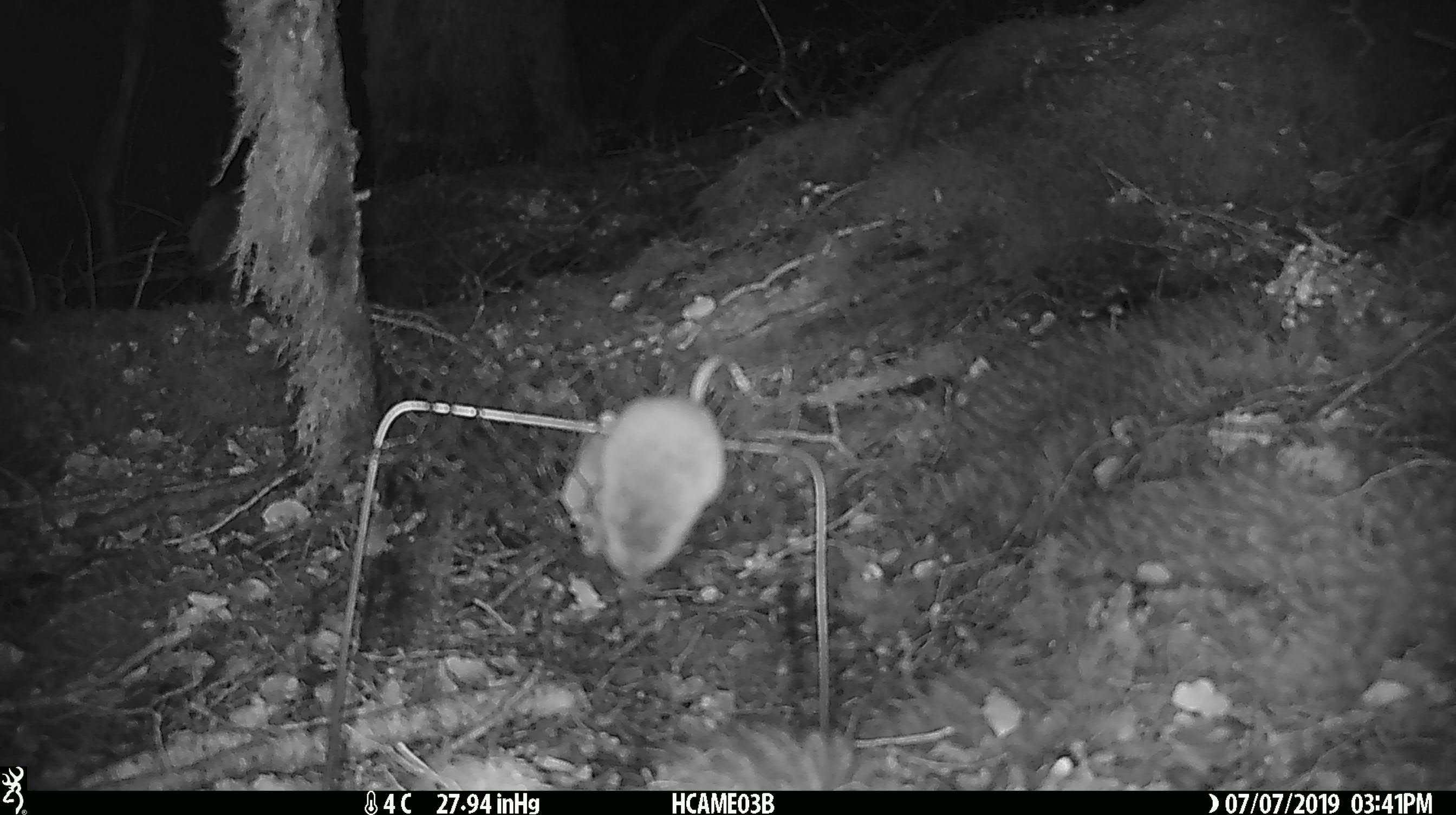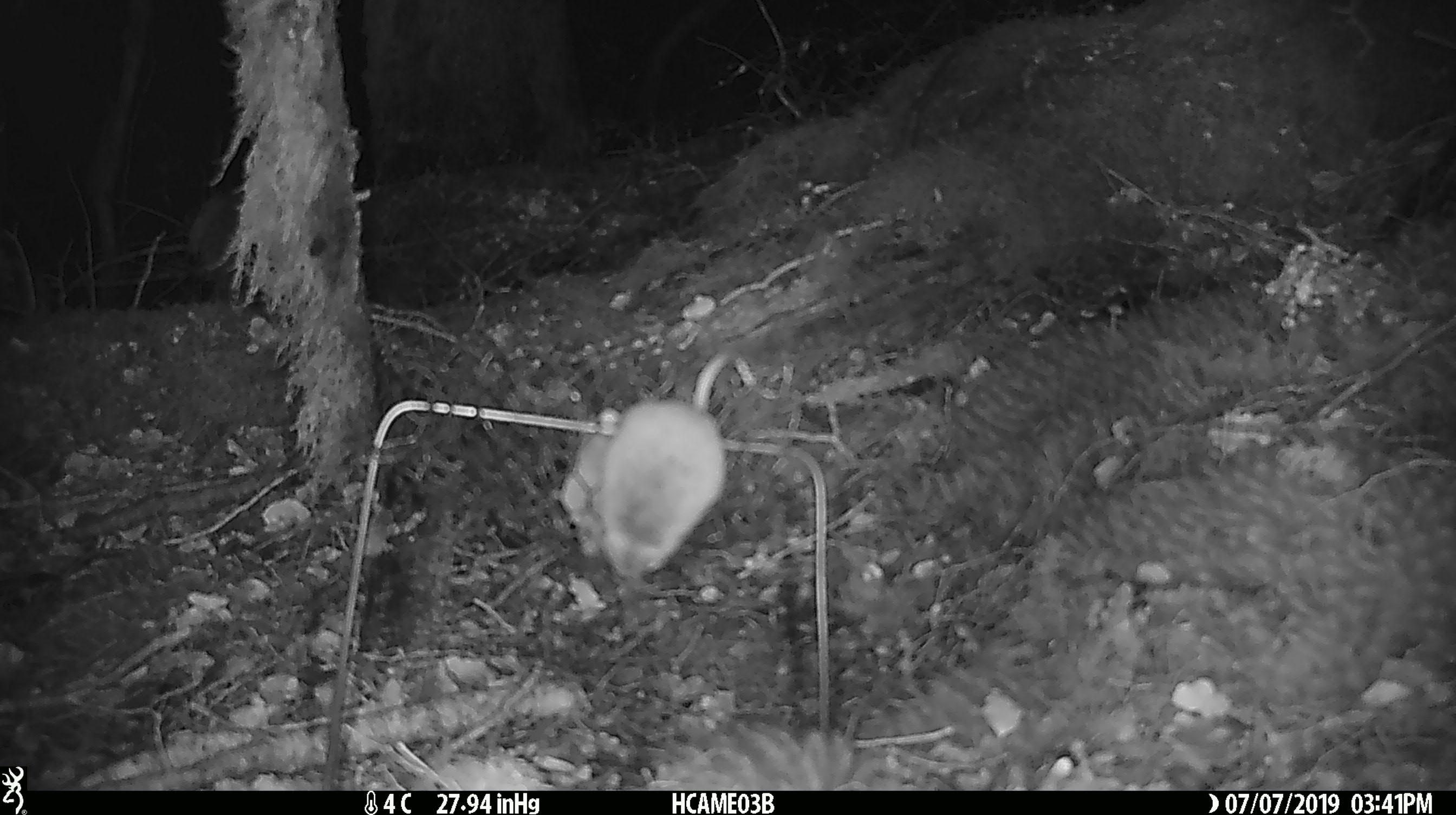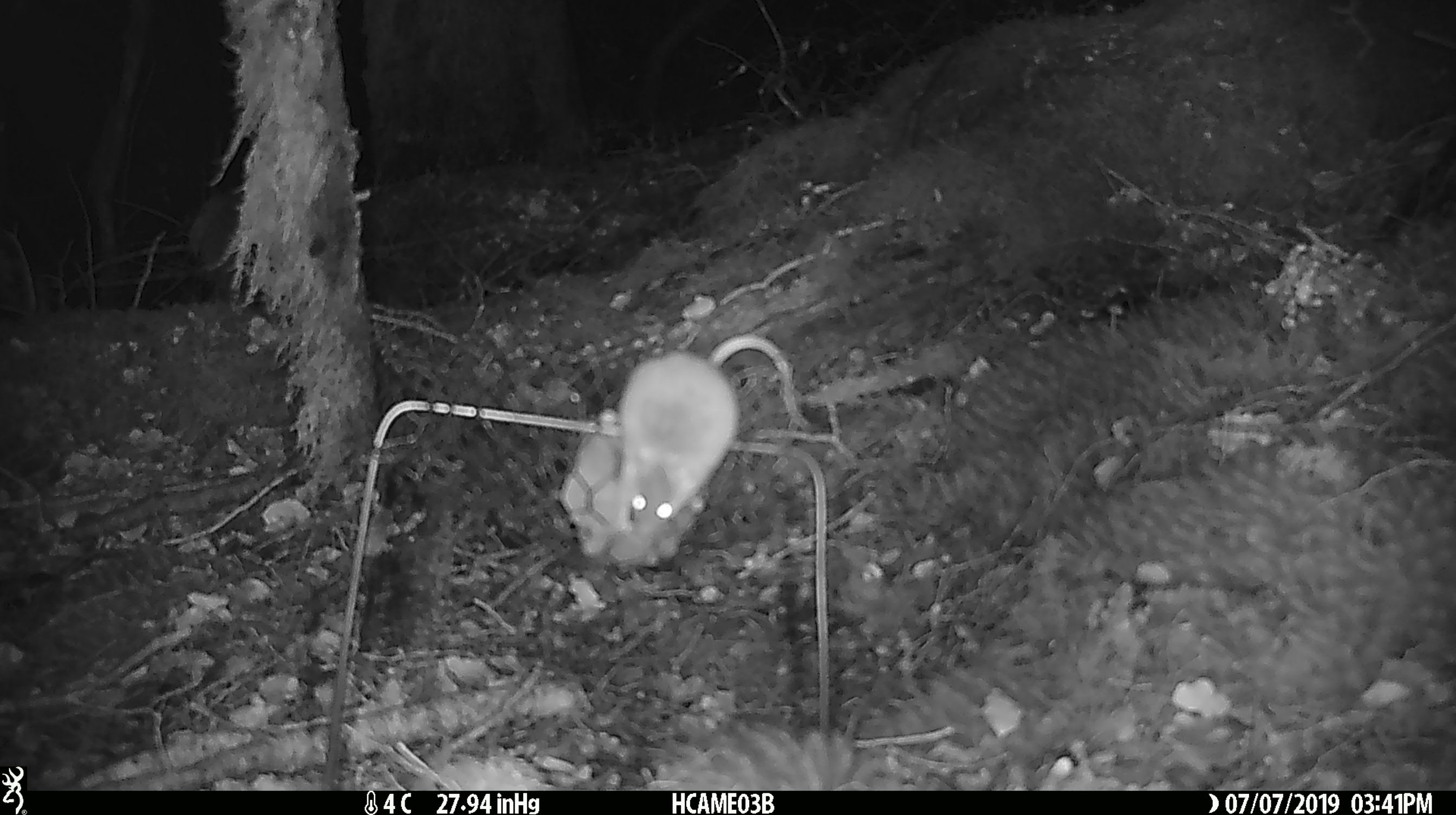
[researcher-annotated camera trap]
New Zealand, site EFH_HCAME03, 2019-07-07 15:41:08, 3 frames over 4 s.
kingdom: Animalia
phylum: Chordata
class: Mammalia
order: Rodentia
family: Muridae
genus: Mus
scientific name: Mus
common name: mouse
Mouse (Mus).